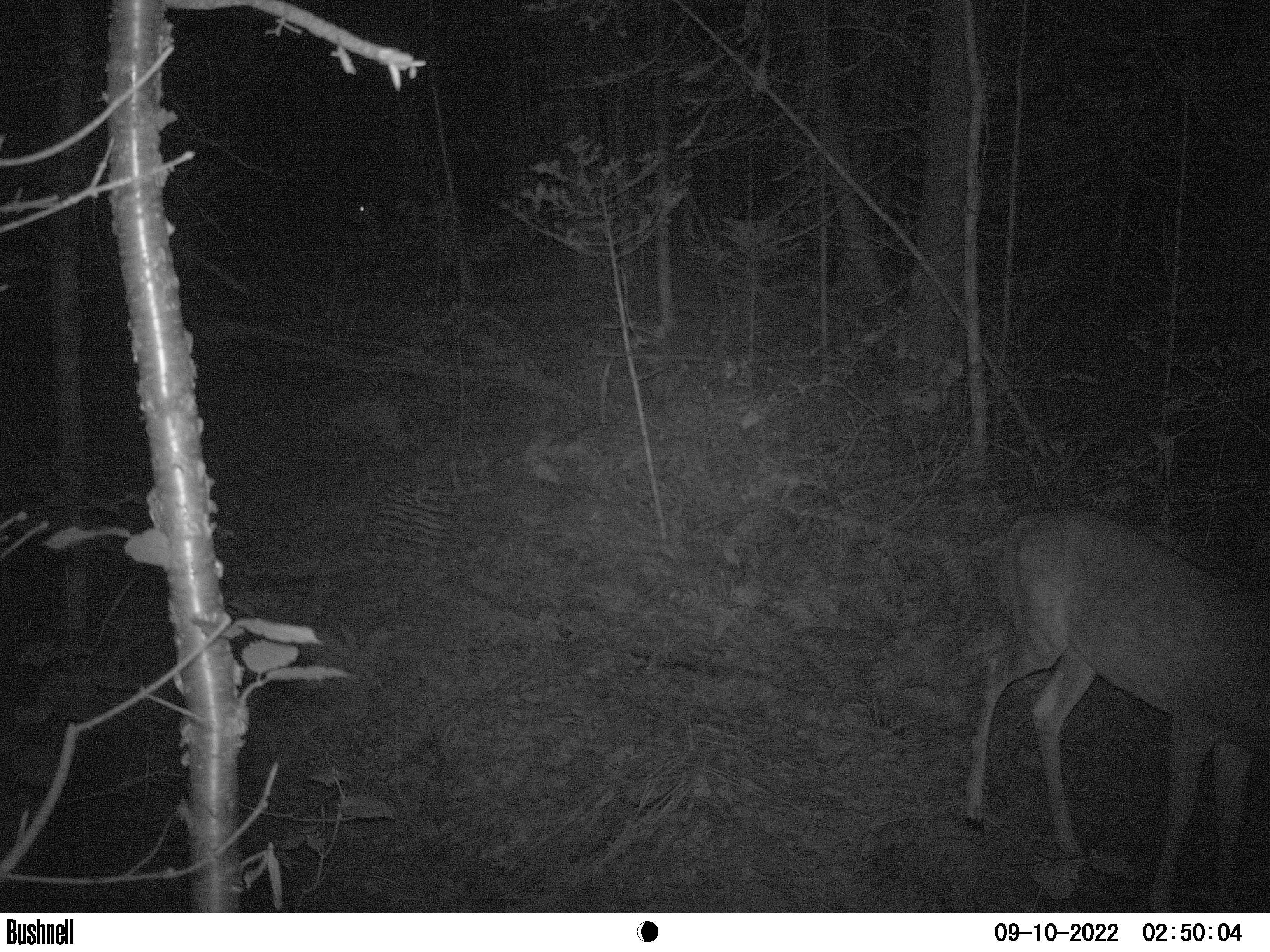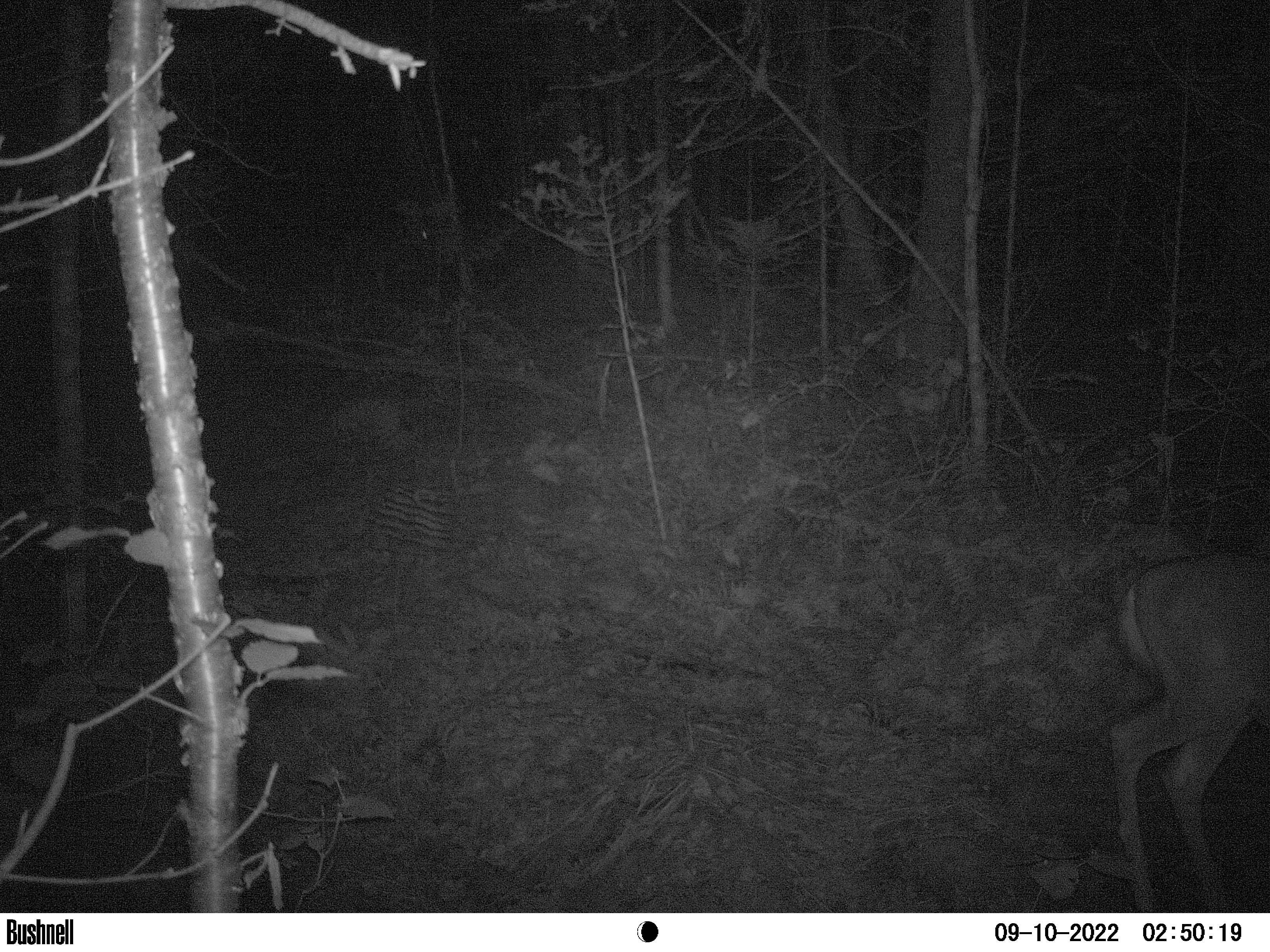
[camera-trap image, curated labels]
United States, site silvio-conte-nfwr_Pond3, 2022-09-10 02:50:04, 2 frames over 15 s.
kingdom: Animalia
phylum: Chordata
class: Mammalia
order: Artiodactyla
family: Cervidae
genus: Odocoileus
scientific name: Odocoileus virginianus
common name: white-tailed deer